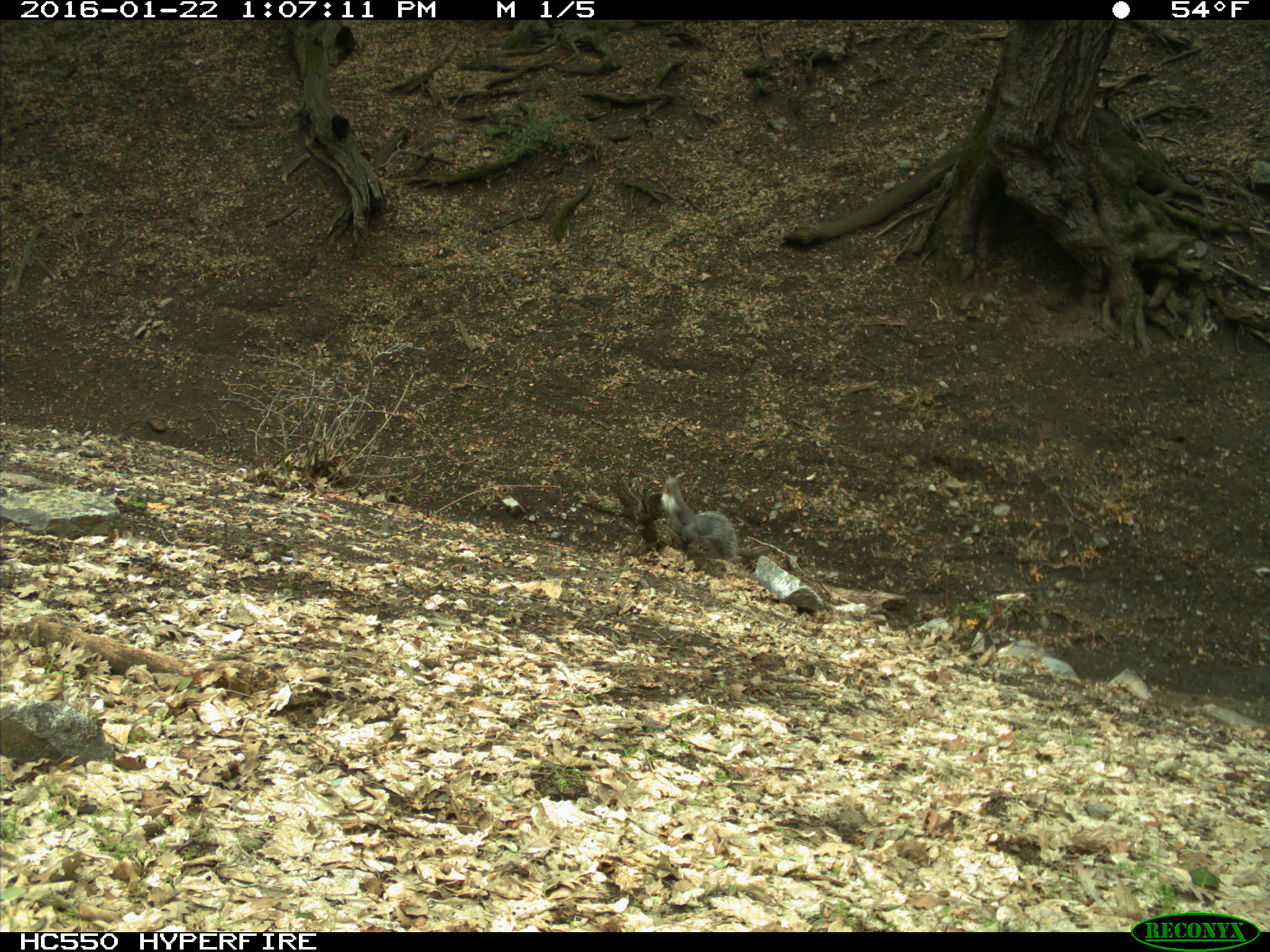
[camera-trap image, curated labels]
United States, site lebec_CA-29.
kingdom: Animalia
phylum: Chordata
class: Mammalia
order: Rodentia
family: Sciuridae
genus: Sciurus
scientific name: Sciurus carolinensis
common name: eastern gray squirrel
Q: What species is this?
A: Sciurus carolinensis (eastern gray squirrel).